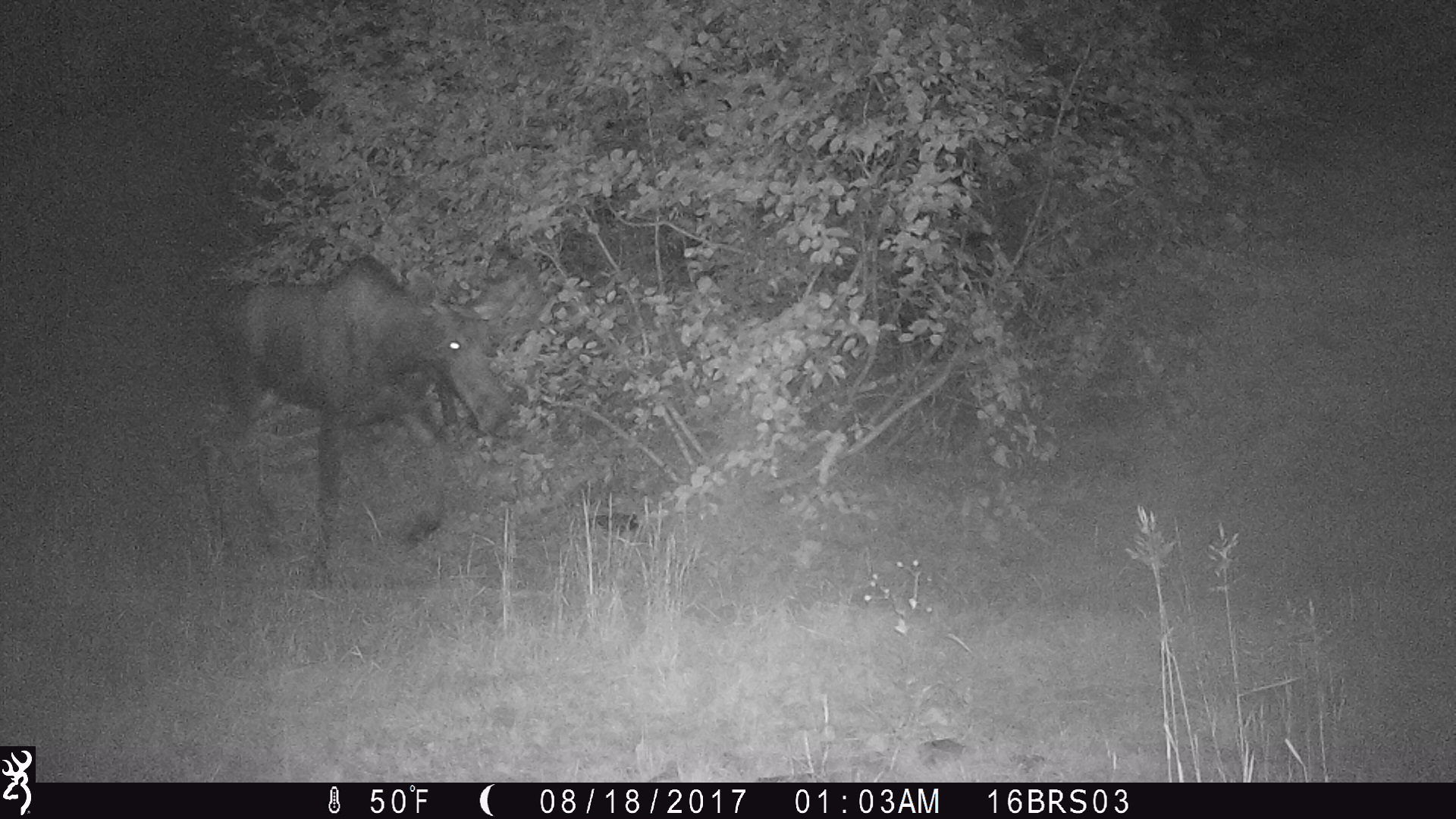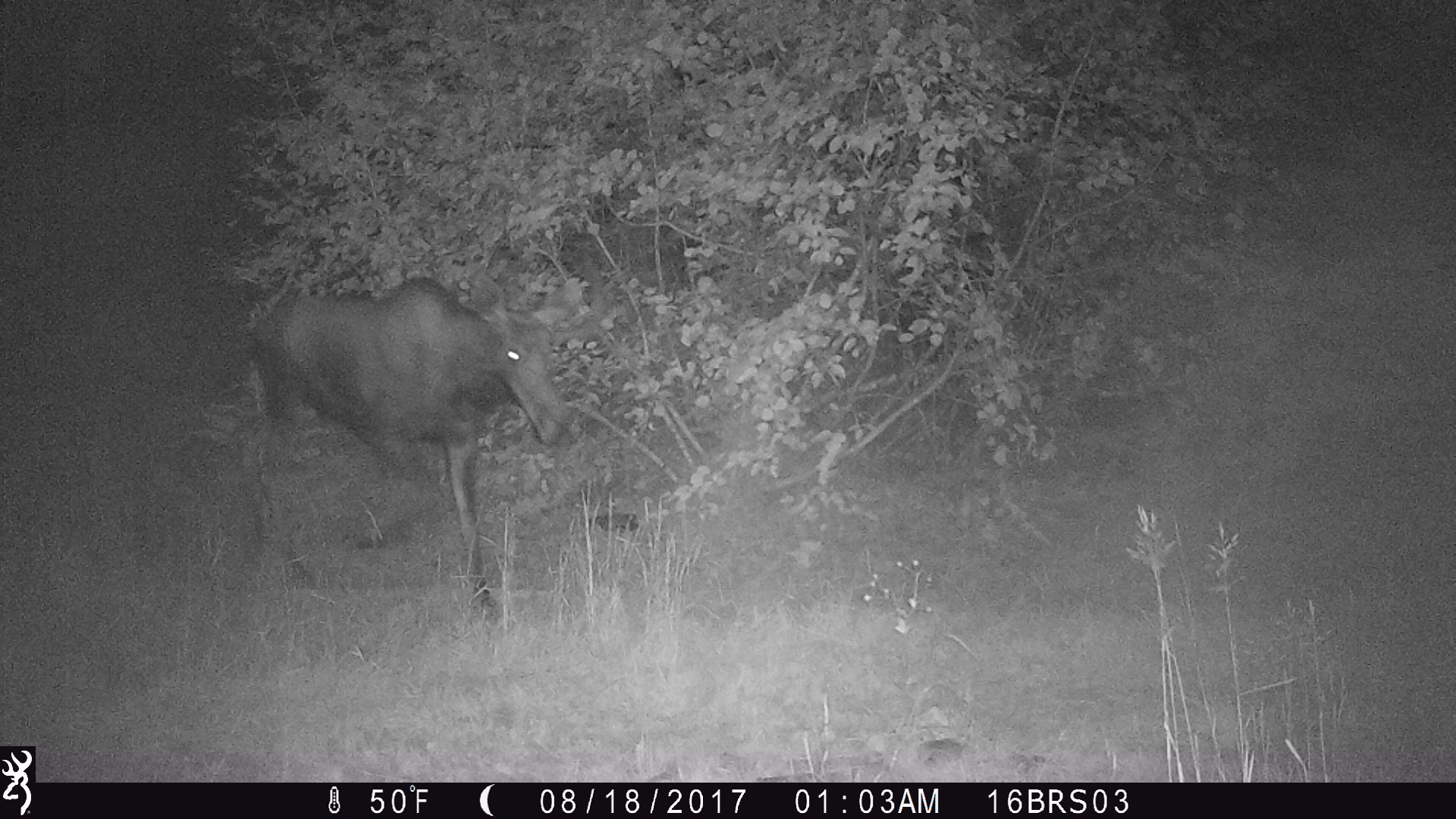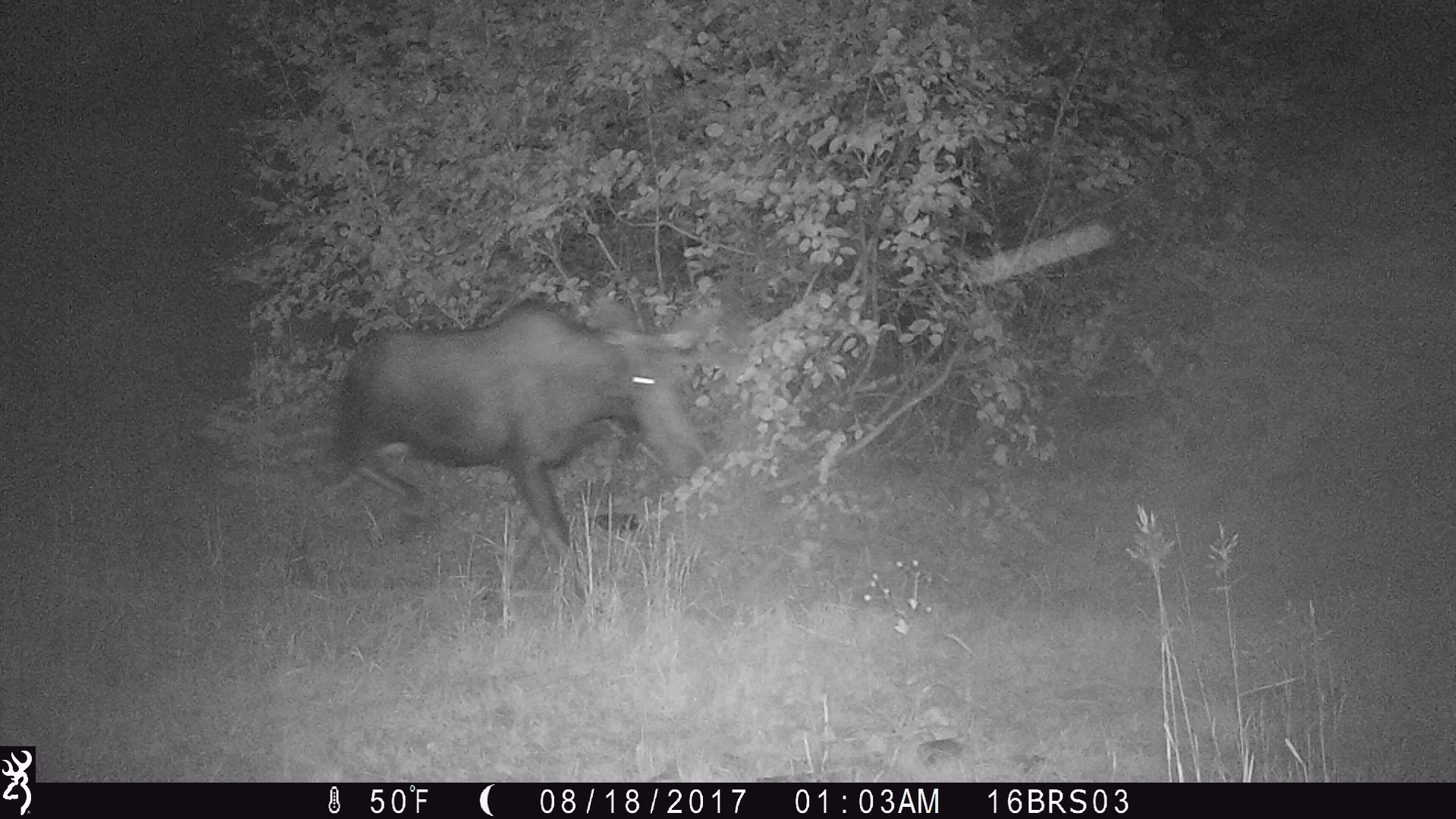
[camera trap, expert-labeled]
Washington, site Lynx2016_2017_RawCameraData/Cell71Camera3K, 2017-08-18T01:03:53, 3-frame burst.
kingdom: Animalia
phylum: Chordata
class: Mammalia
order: Artiodactyla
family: Cervidae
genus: Alces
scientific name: Alces alces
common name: moose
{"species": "Alces alces (moose)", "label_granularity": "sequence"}